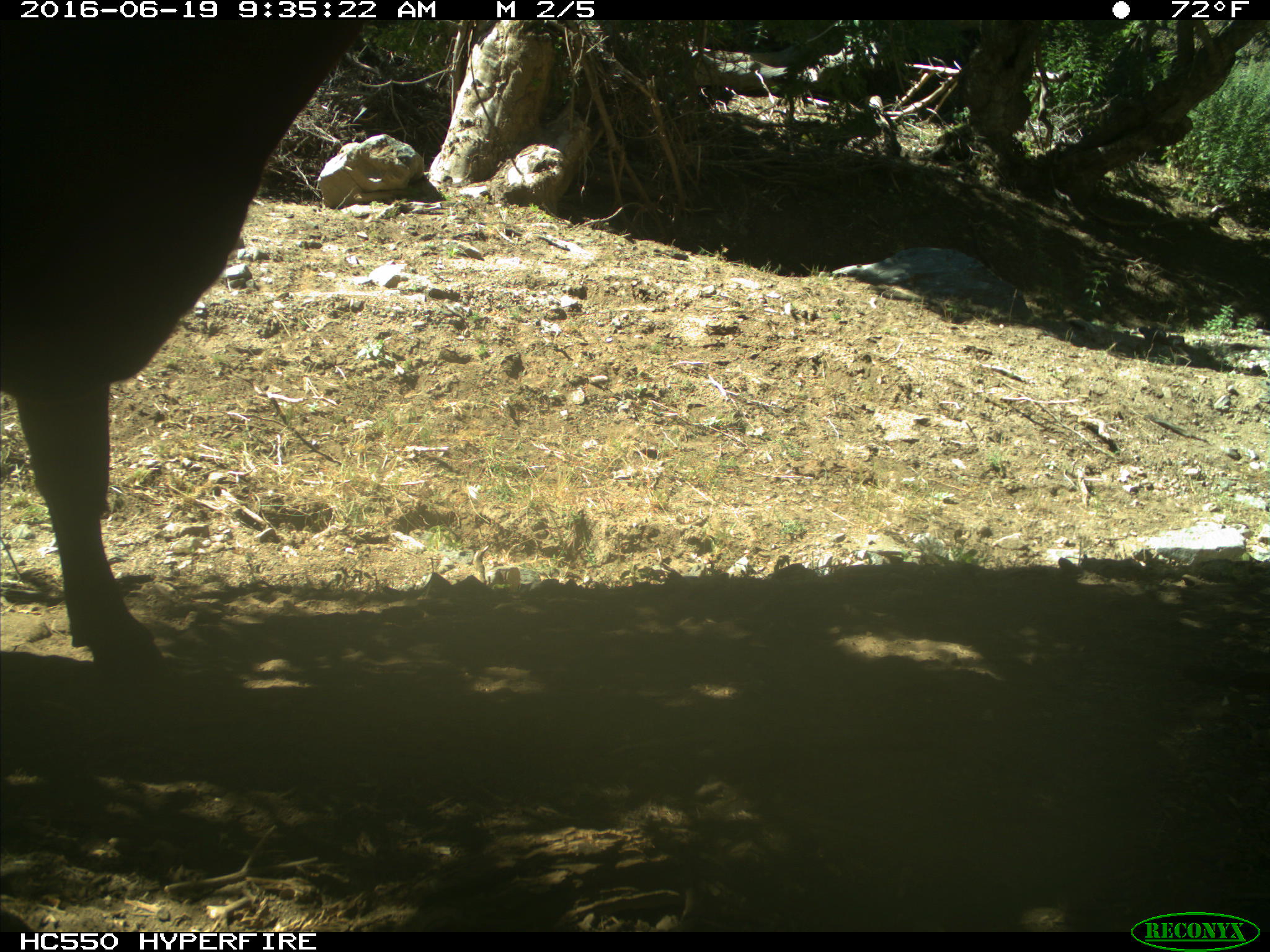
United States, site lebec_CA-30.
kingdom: Animalia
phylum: Chordata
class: Mammalia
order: Artiodactyla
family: Bovidae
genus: Bos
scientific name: Bos taurus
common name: domestic cow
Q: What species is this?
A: Bos taurus (domestic cow).